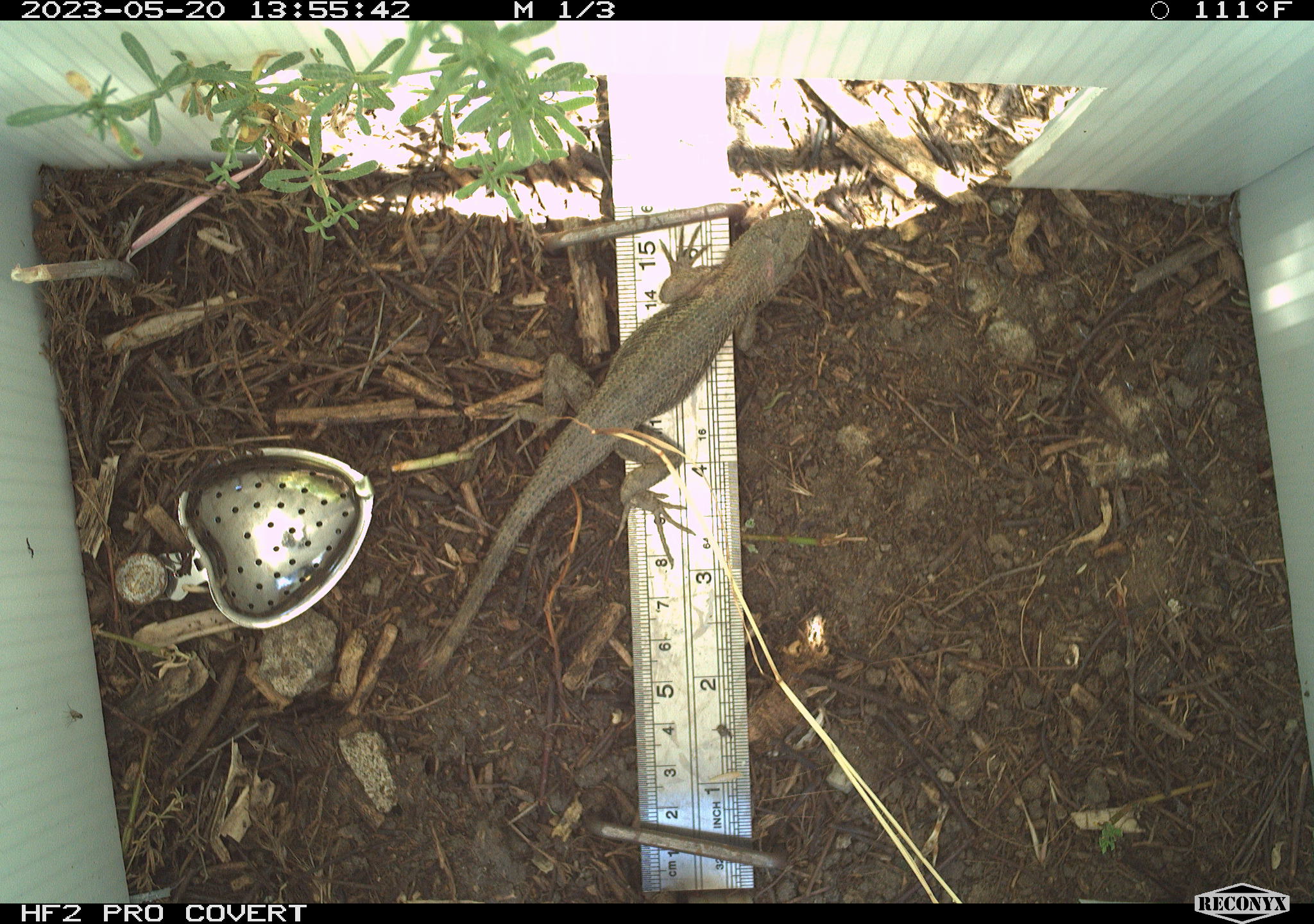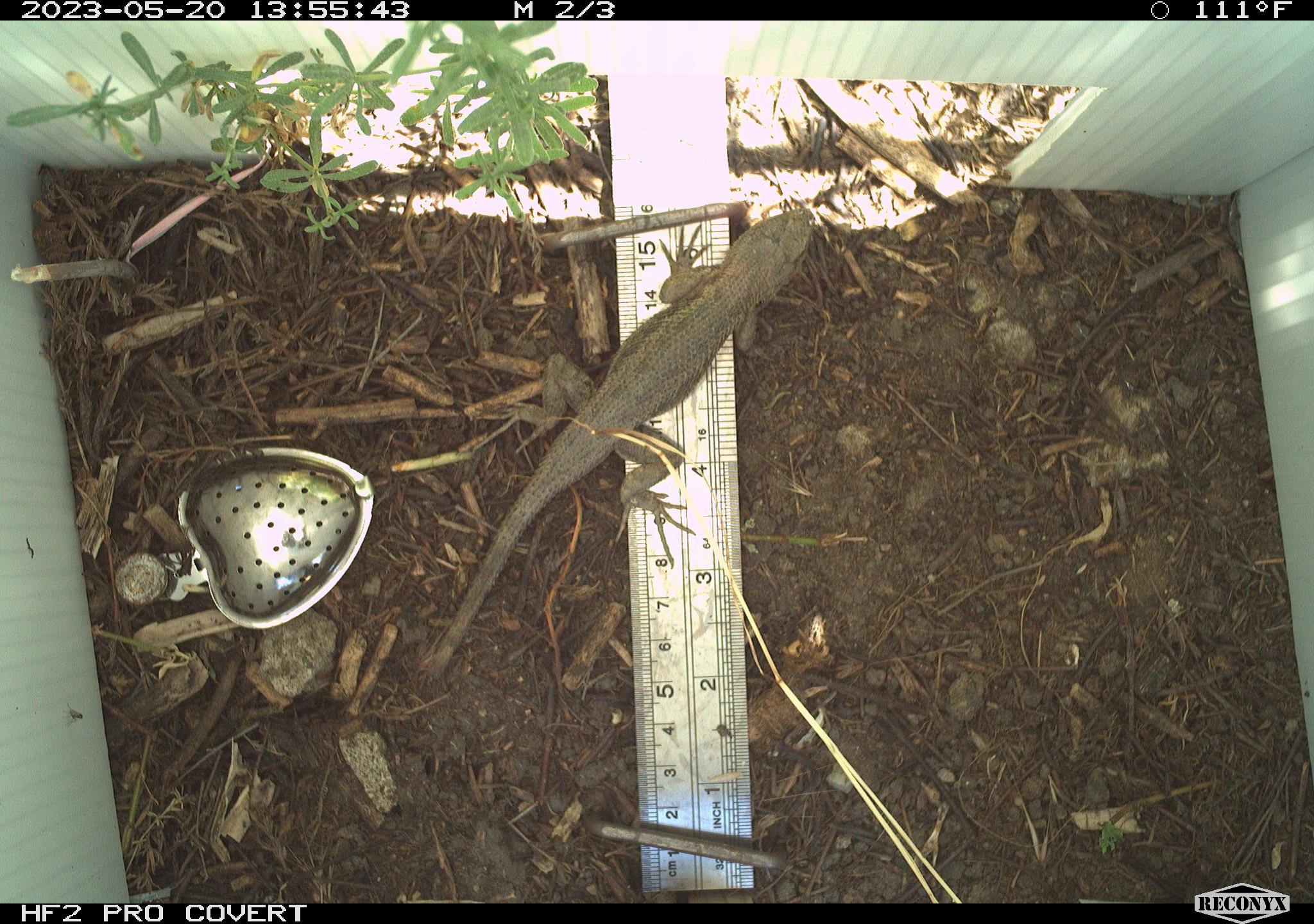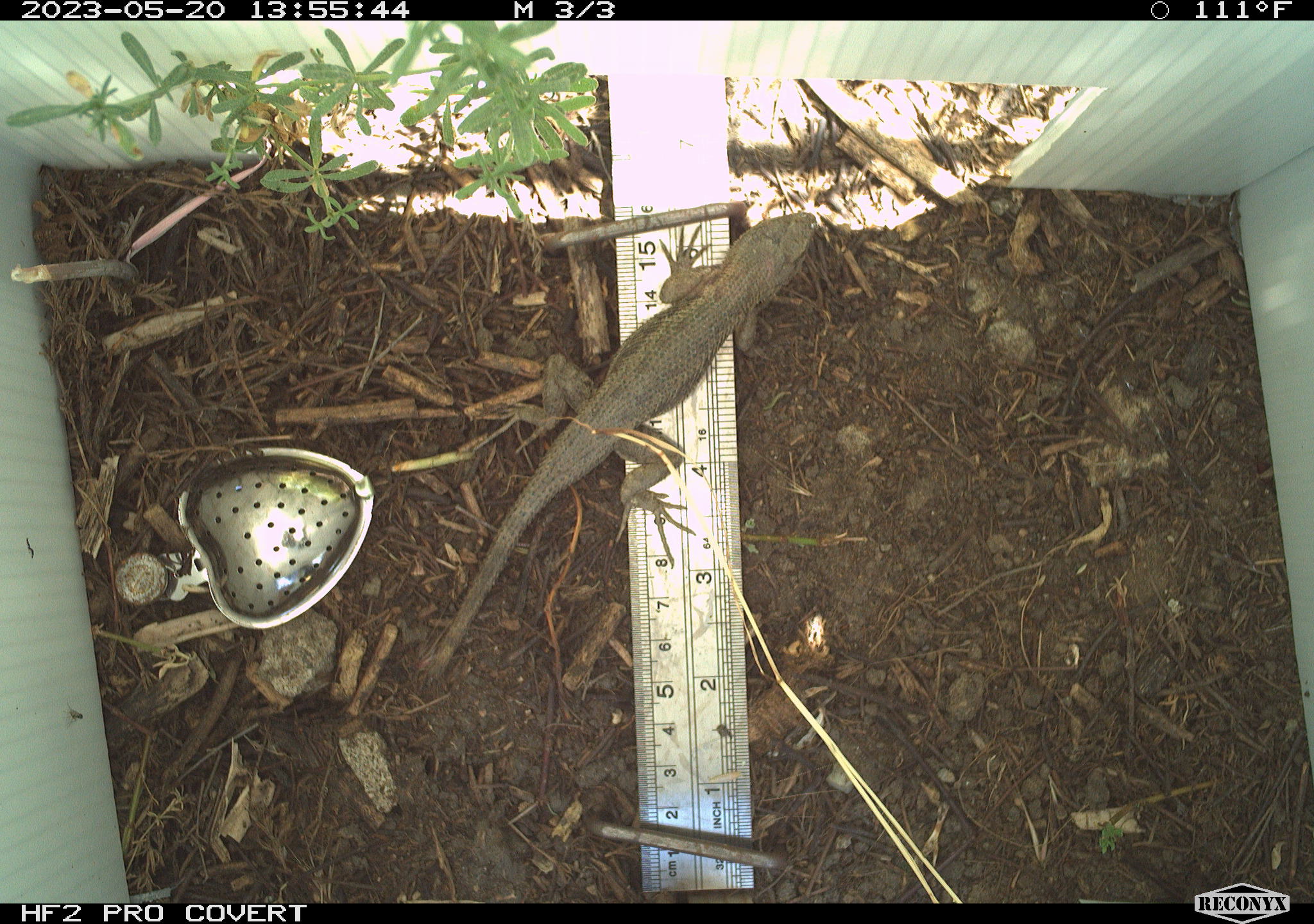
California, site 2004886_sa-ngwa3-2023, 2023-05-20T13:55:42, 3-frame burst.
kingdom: Animalia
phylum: Chordata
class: Reptilia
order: Squamata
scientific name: Squamata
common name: lizards and snakes